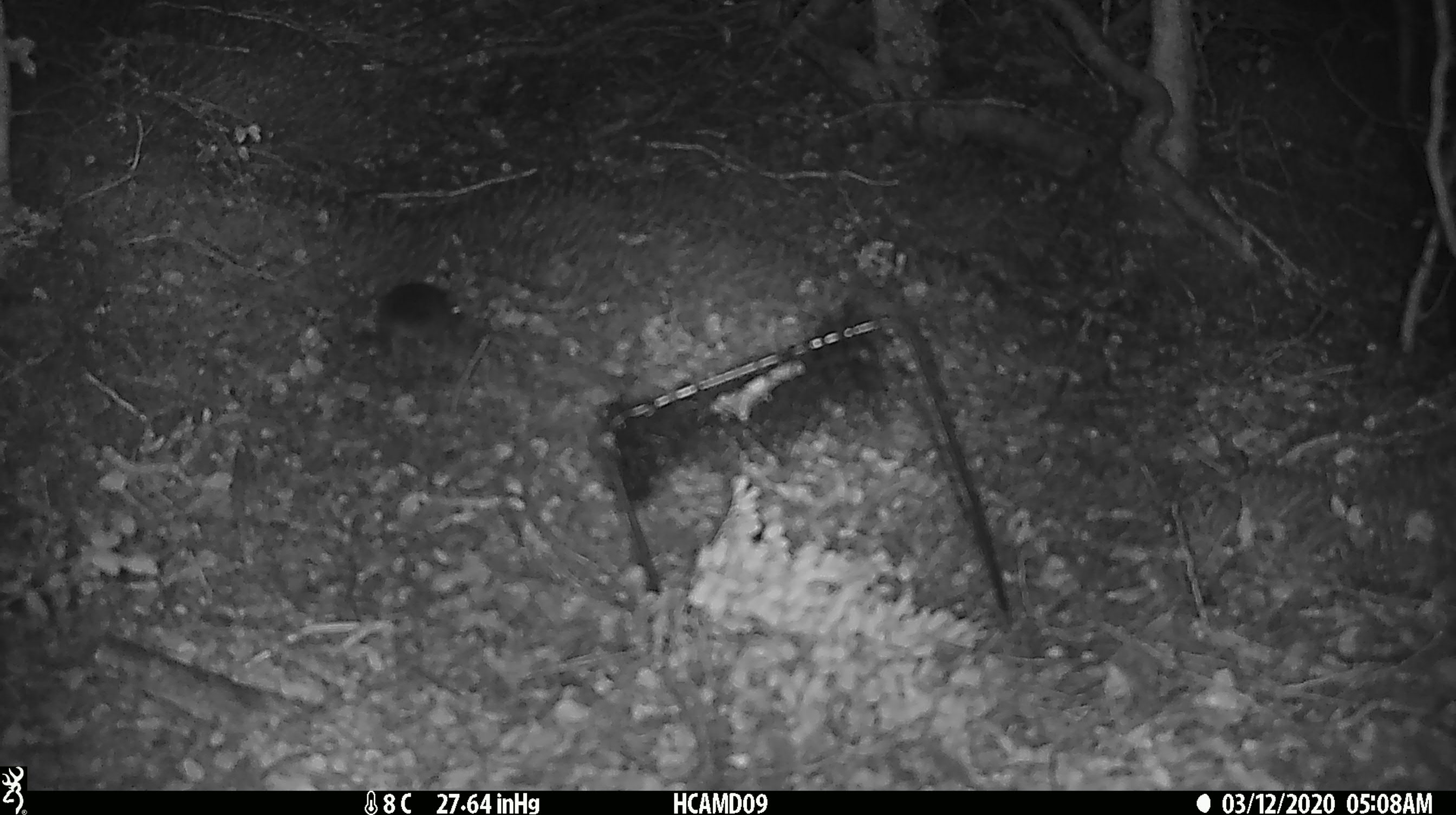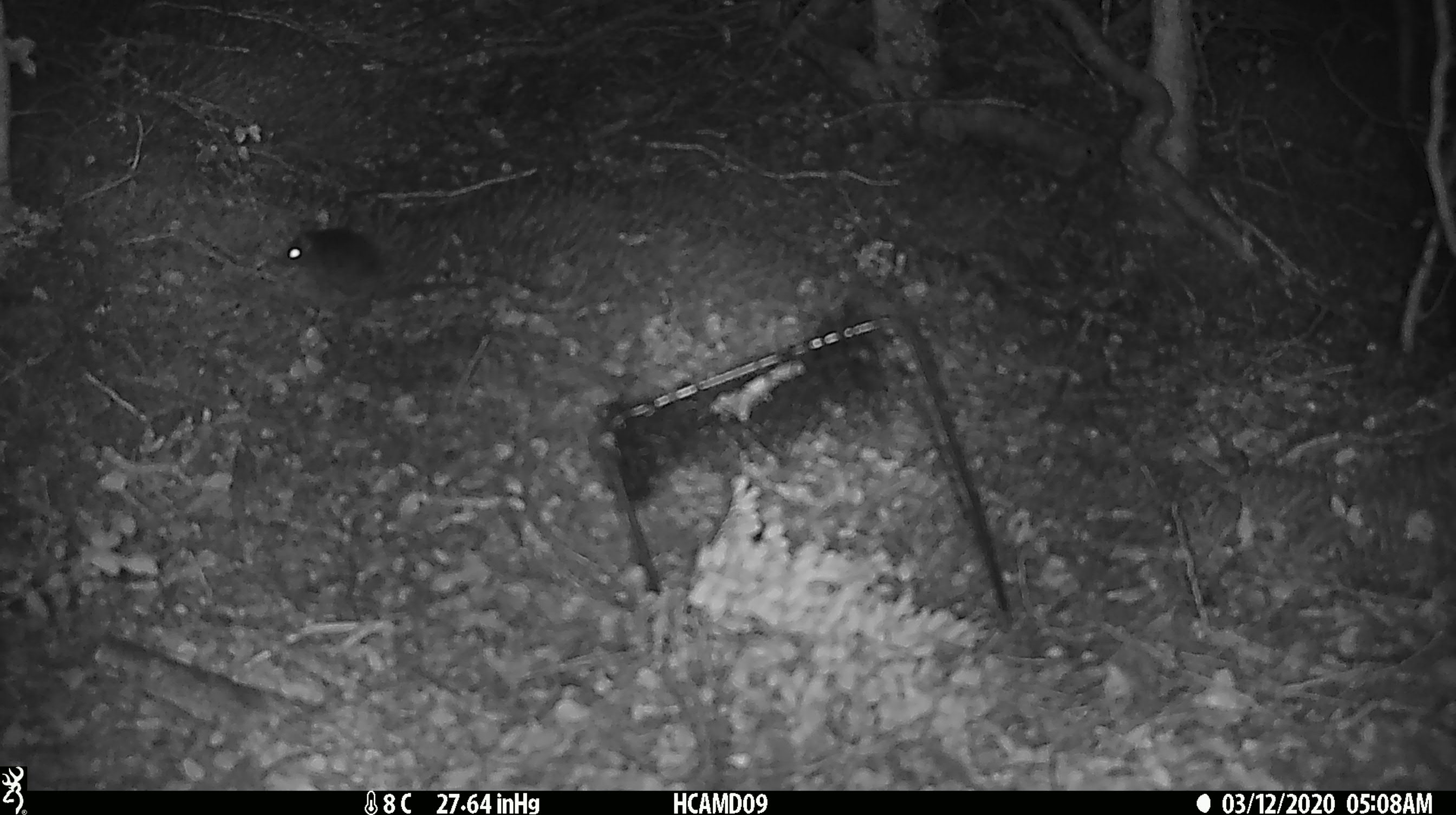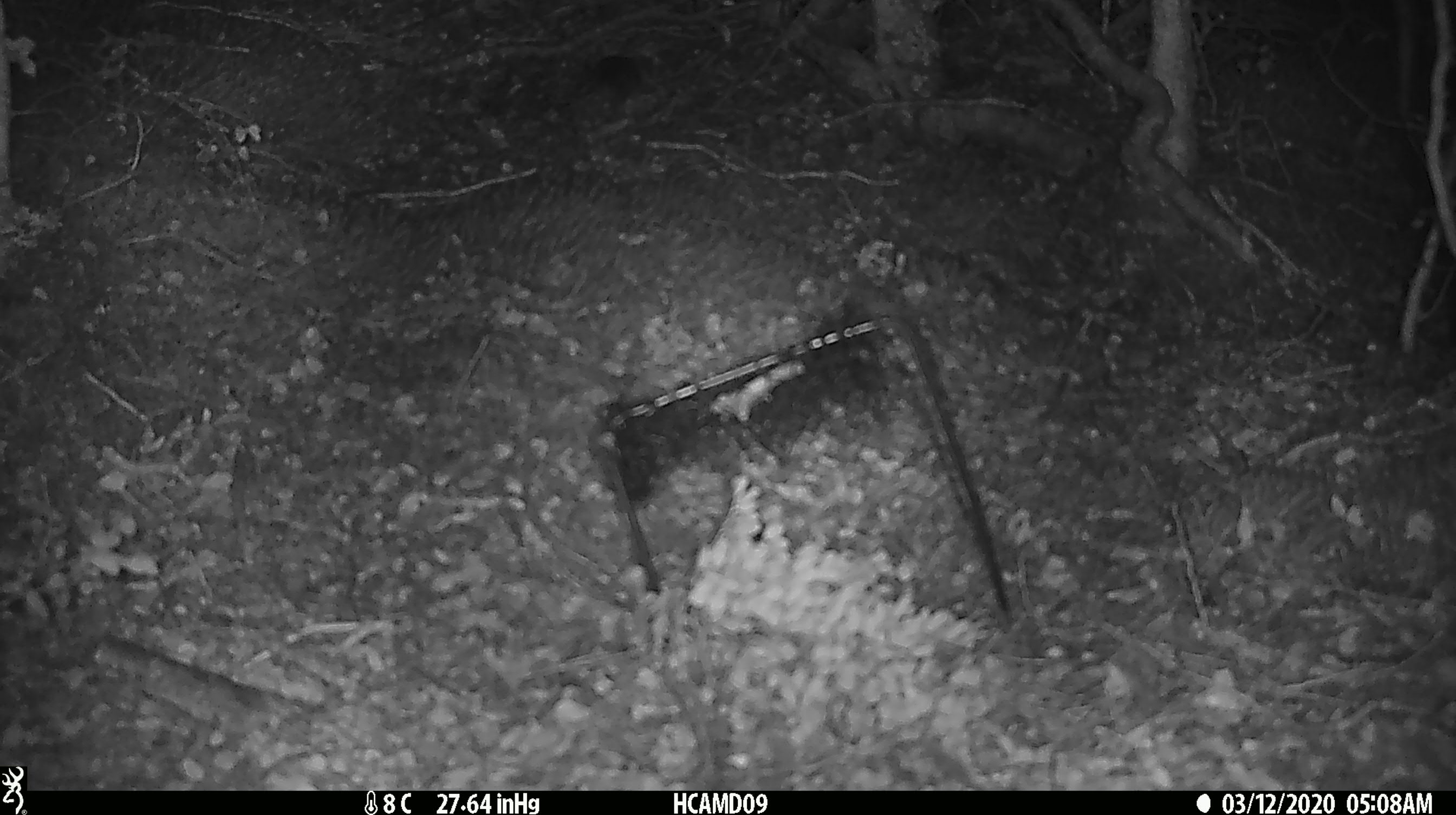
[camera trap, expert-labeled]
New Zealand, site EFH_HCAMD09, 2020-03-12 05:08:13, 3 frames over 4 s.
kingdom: Animalia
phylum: Chordata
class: Mammalia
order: Rodentia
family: Muridae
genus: Mus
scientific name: Mus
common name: mouse